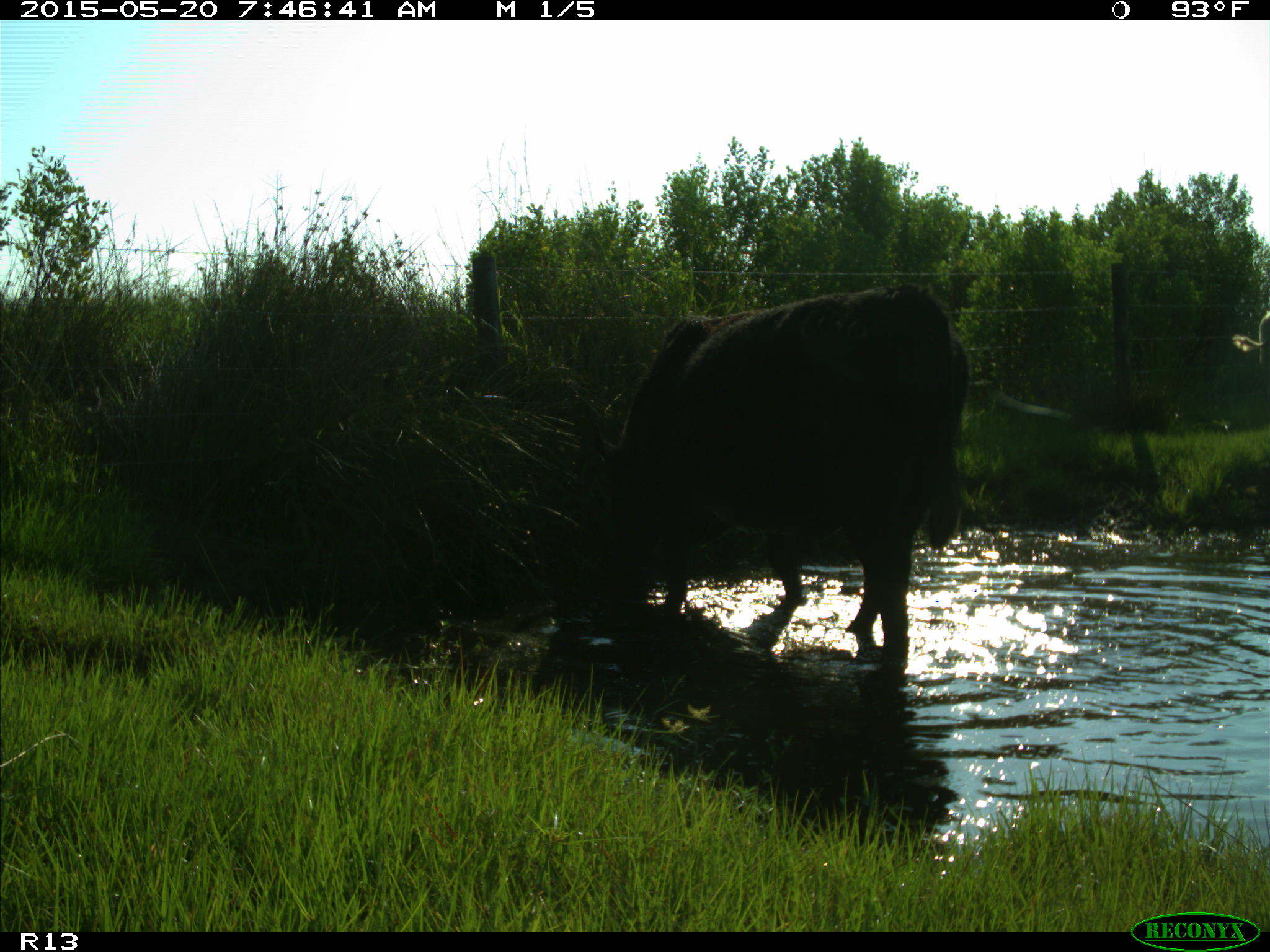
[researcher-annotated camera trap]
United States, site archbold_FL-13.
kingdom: Animalia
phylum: Chordata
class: Mammalia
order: Artiodactyla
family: Bovidae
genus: Bos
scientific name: Bos taurus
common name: domestic cow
Bos taurus (domestic cow).